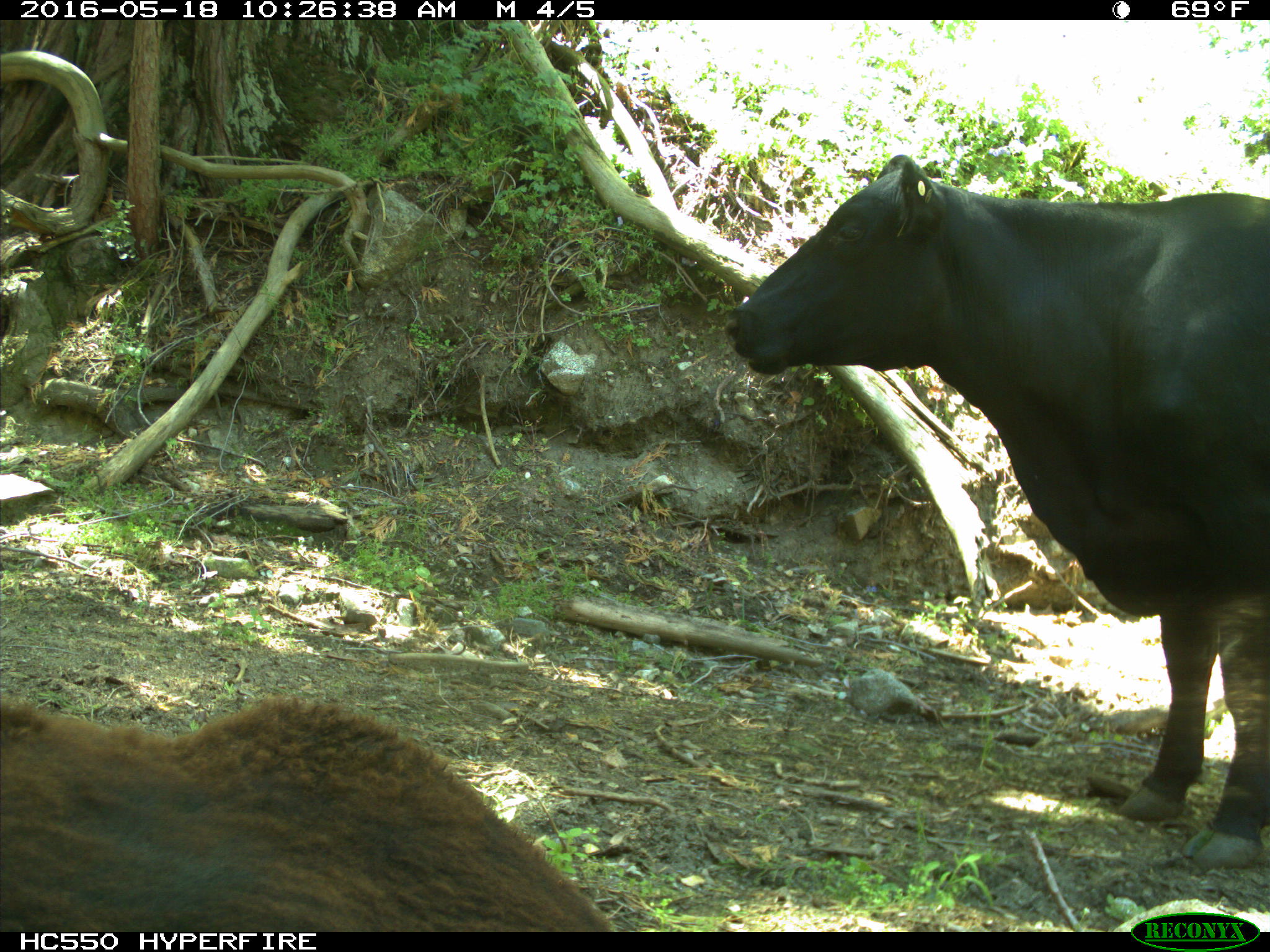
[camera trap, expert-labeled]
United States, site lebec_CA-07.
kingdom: Animalia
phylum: Chordata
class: Mammalia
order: Artiodactyla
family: Bovidae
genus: Bos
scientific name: Bos taurus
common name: domestic cow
Bos taurus (domestic cow).